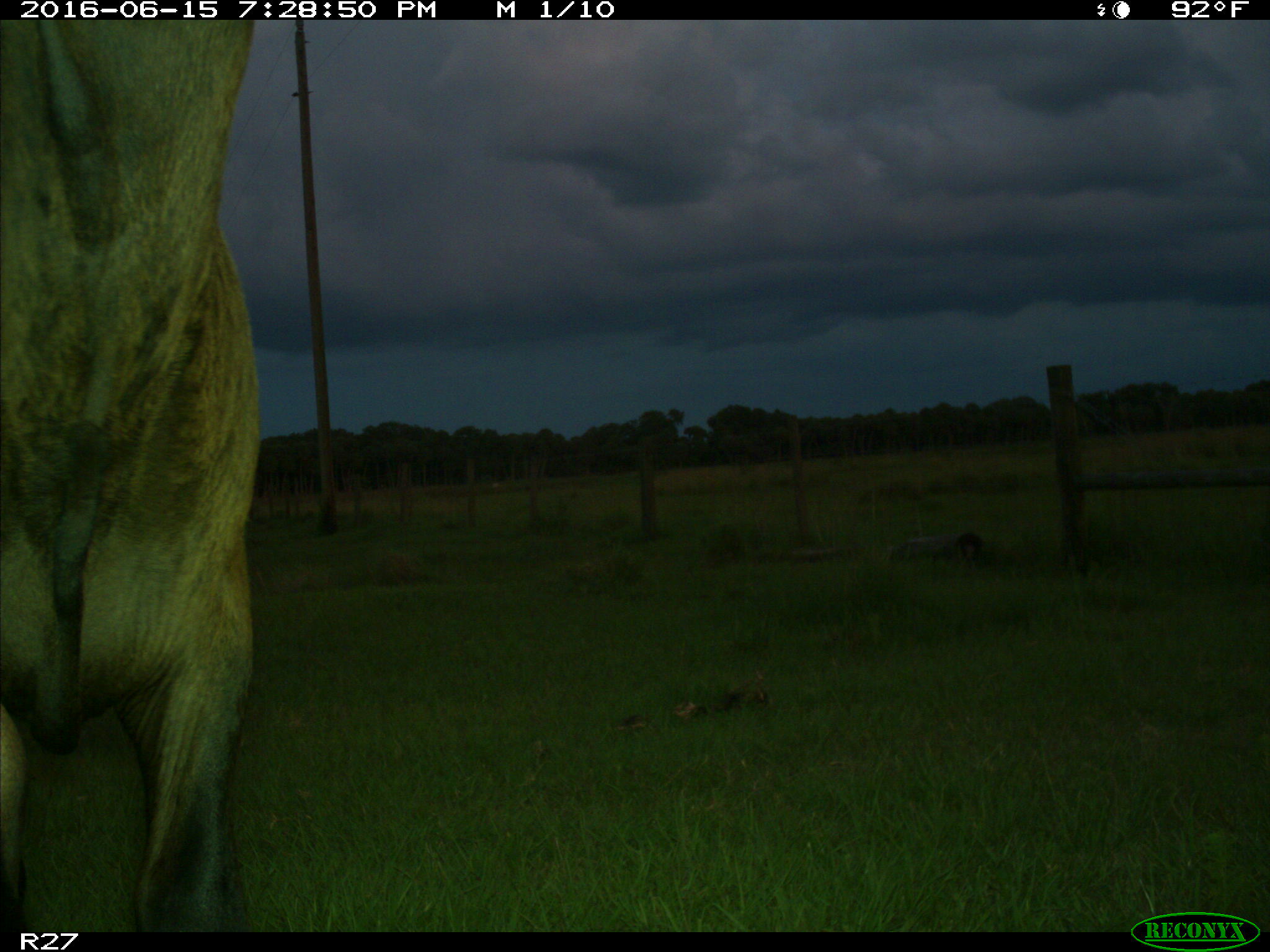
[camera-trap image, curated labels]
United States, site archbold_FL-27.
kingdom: Animalia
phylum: Chordata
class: Mammalia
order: Artiodactyla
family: Bovidae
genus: Bos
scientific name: Bos taurus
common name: domestic cow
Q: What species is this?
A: Bos taurus (domestic cow).